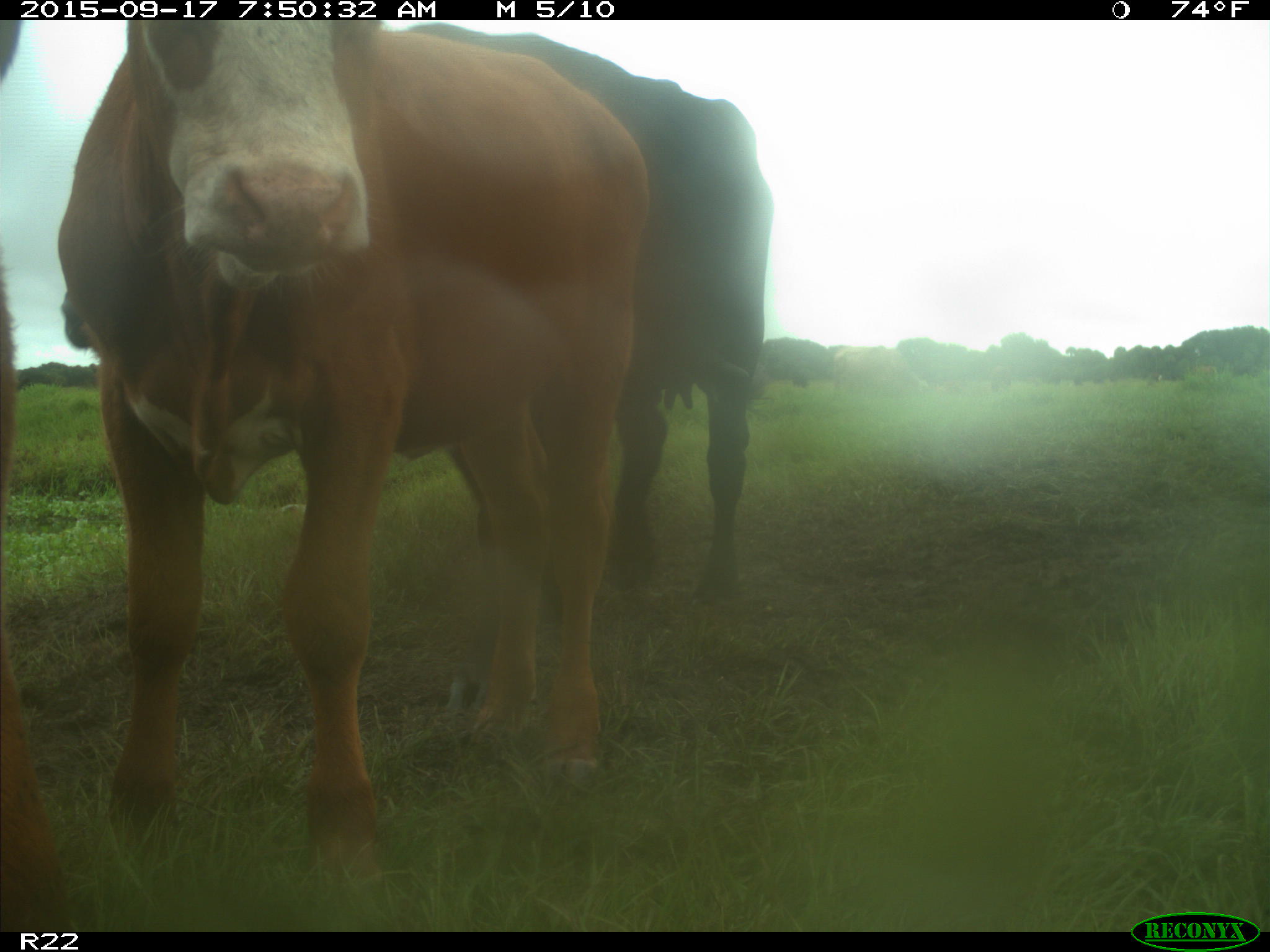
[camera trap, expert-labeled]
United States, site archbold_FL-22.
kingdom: Animalia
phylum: Chordata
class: Mammalia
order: Artiodactyla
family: Bovidae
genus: Bos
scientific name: Bos taurus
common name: domestic cow